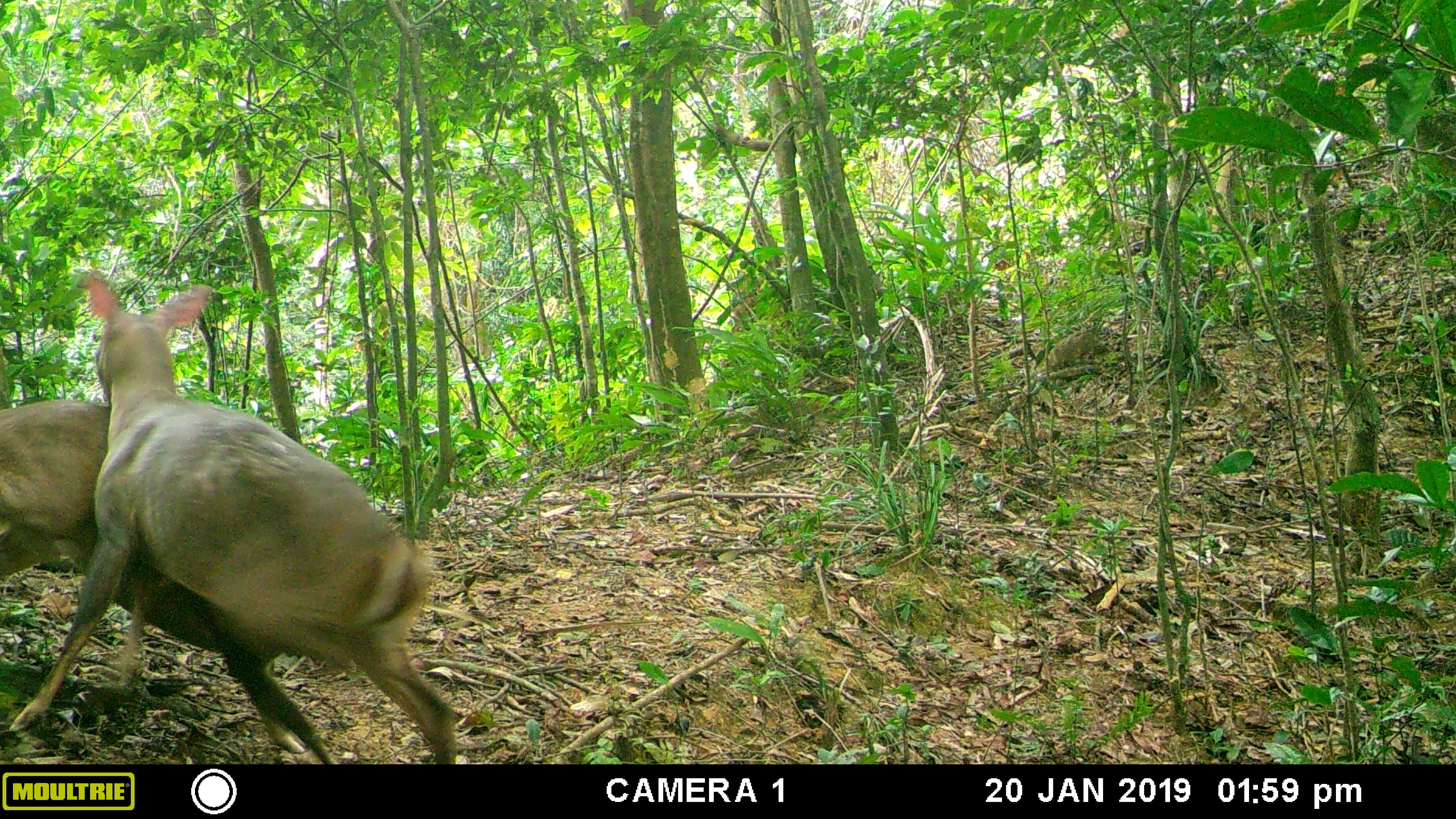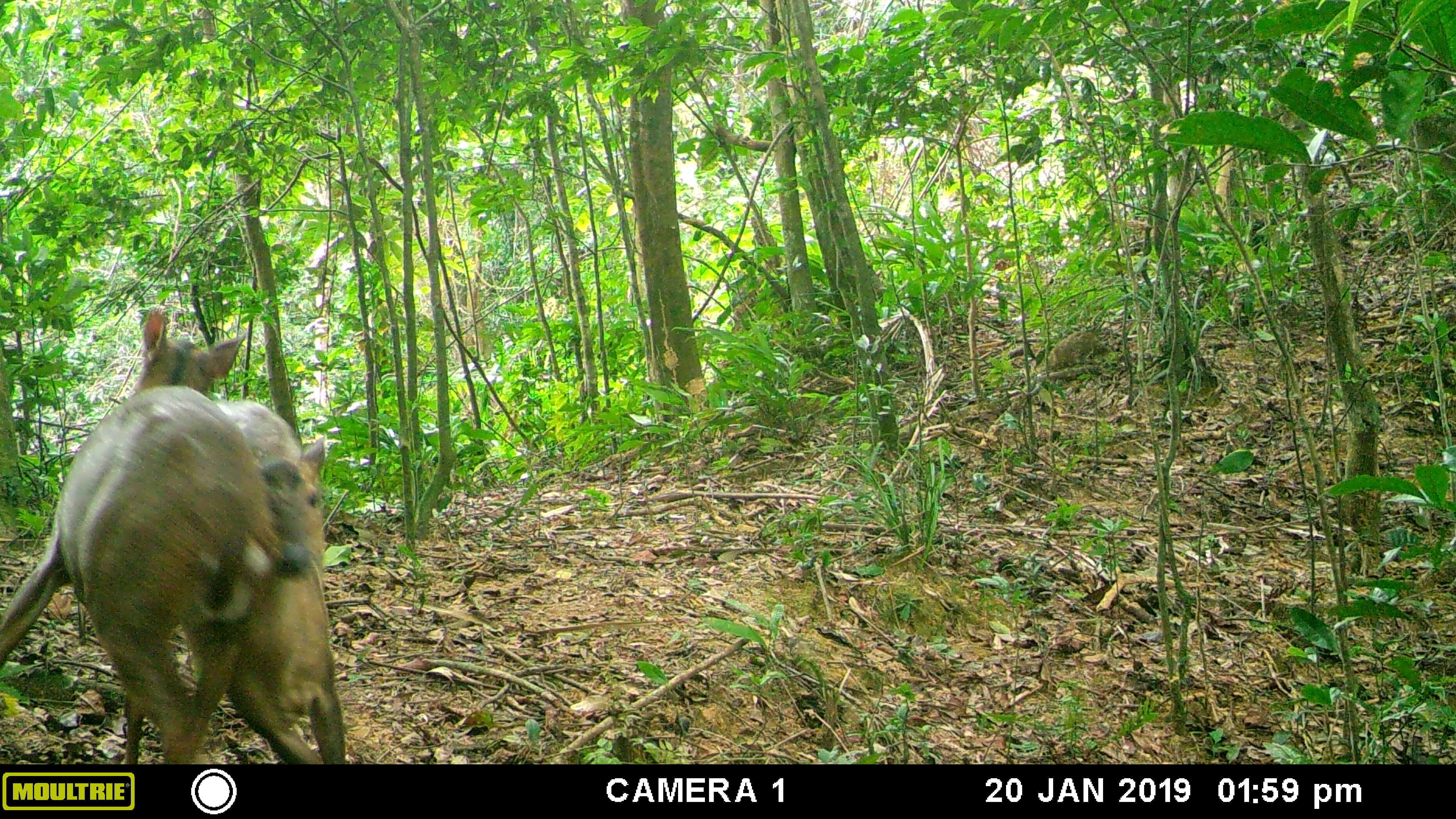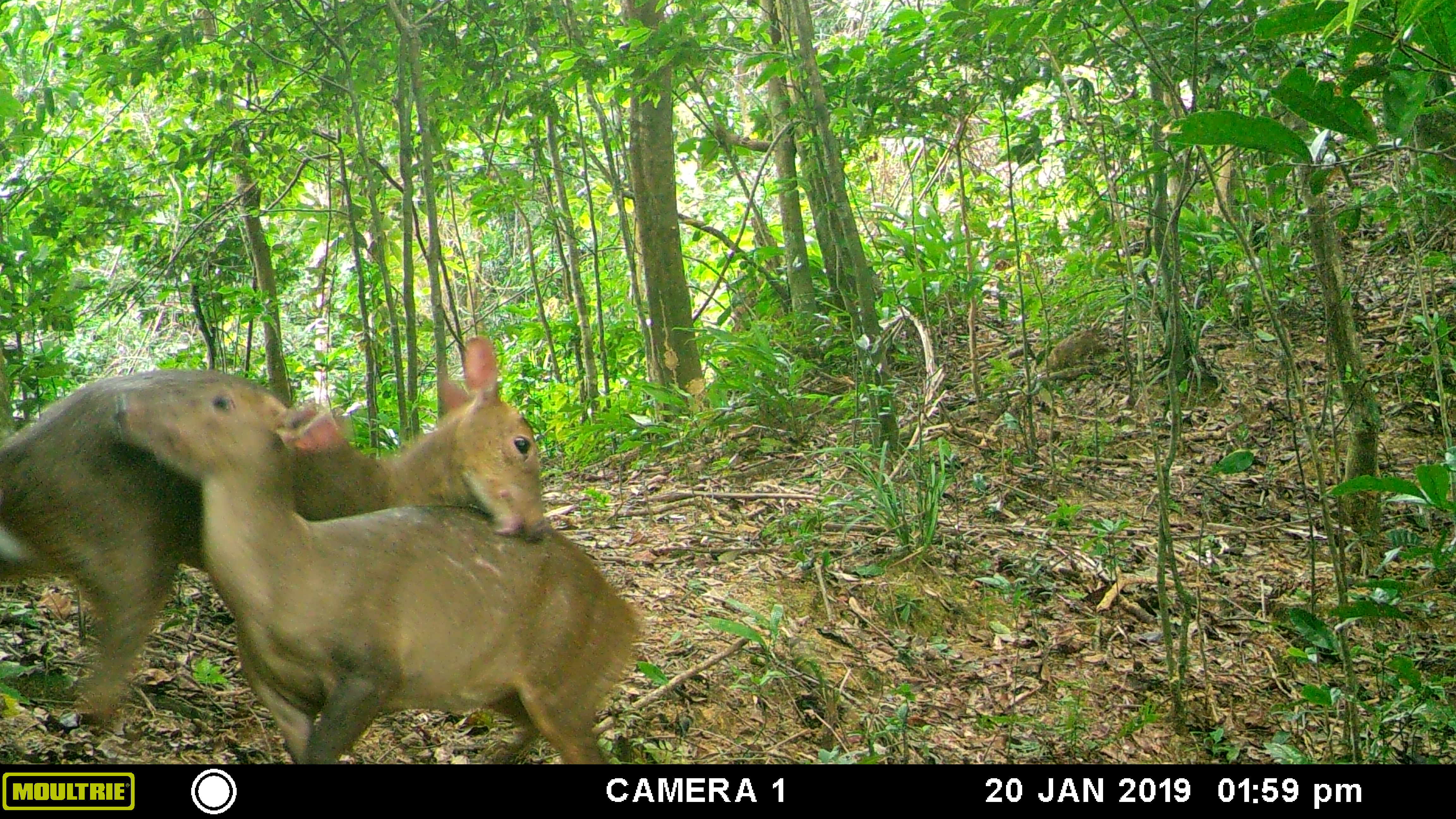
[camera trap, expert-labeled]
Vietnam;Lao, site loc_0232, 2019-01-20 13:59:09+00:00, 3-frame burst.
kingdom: Animalia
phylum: Chordata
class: Mammalia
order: Artiodactyla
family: Cervidae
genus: Muntiacus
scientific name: Muntiacus vuquangensis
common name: large-antlered muntjac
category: large antlered muntjac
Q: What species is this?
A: Large antlered muntjac (large-antlered muntjac) (Muntiacus vuquangensis).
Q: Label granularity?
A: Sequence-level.